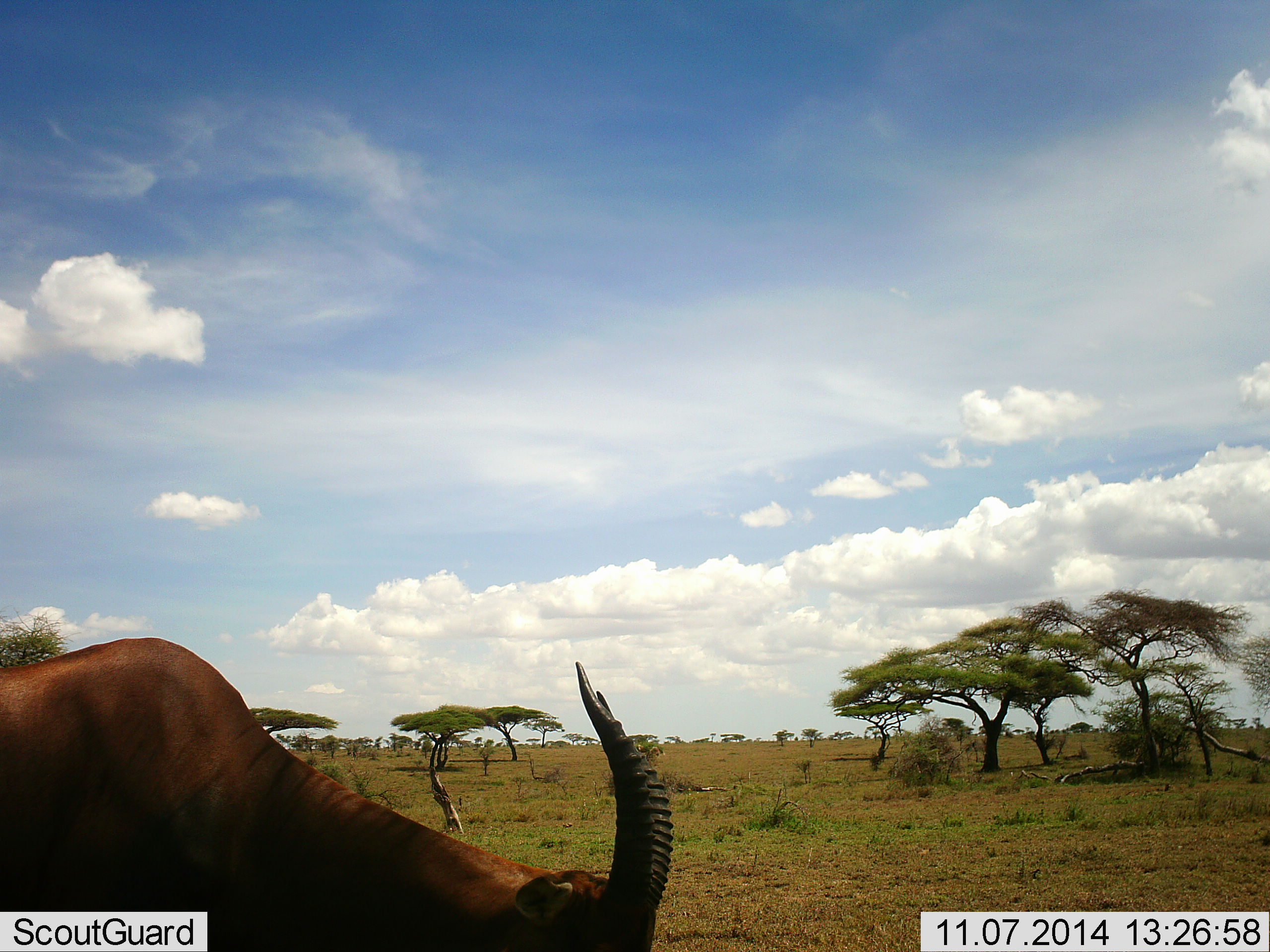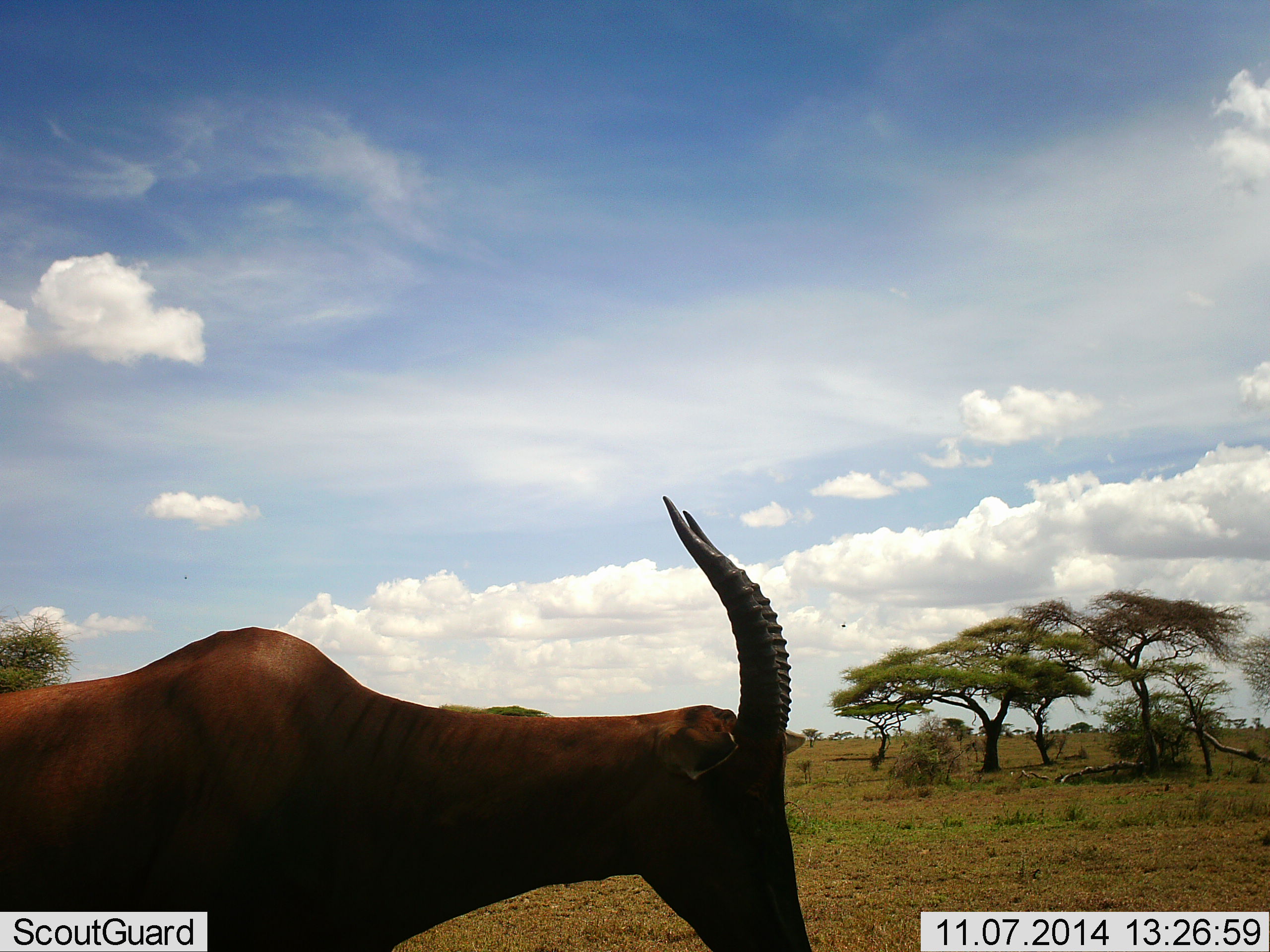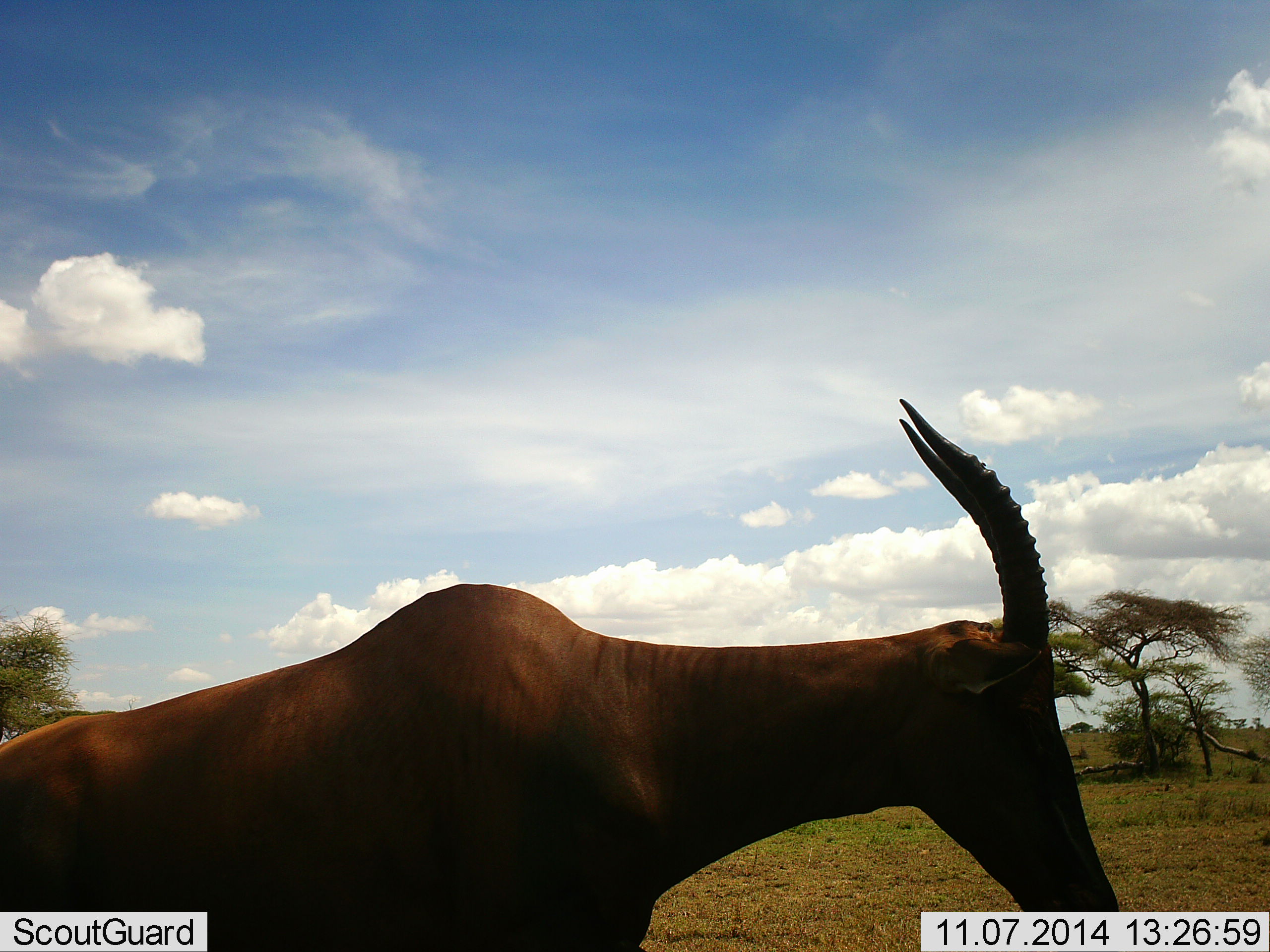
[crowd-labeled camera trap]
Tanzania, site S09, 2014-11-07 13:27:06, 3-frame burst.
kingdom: Animalia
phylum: Chordata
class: Mammalia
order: Artiodactyla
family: Bovidae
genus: Damaliscus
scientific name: Damaliscus lunatus jimela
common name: topi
Topi (Damaliscus lunatus jimela), count 1. Behavior (volunteer vote fractions): standing 20%, resting 0%, moving 80%, interacting 0%. Young present (vote fraction): 0%. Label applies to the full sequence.